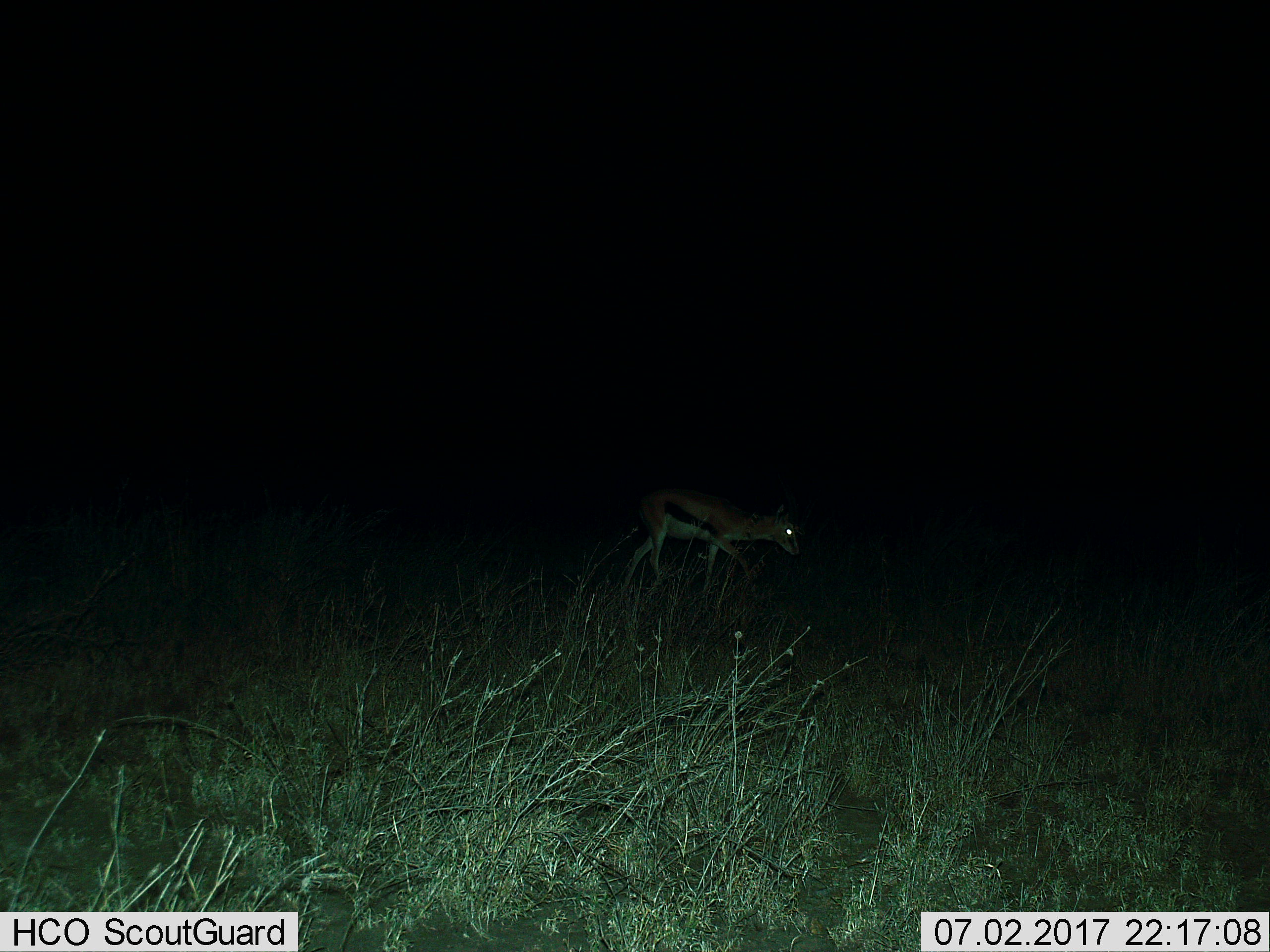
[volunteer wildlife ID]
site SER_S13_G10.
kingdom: Animalia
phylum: Chordata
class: Mammalia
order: Artiodactyla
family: Bovidae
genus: Eudorcas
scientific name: Eudorcas thomsonii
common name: thomson's gazelle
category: gazellethomsons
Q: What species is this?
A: Gazellethomsons (thomson's gazelle) (Eudorcas thomsonii).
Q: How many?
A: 1.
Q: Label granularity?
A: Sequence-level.